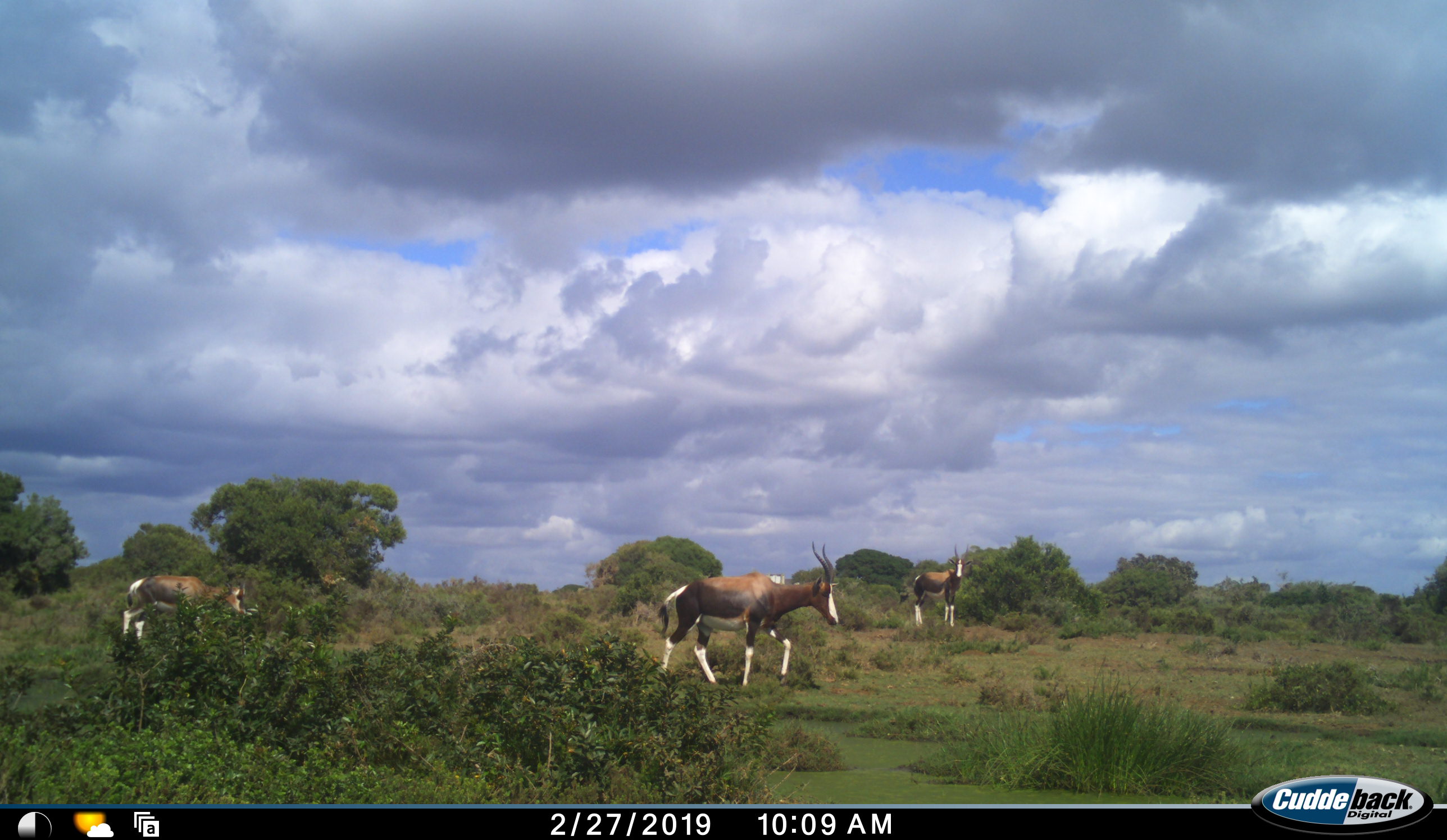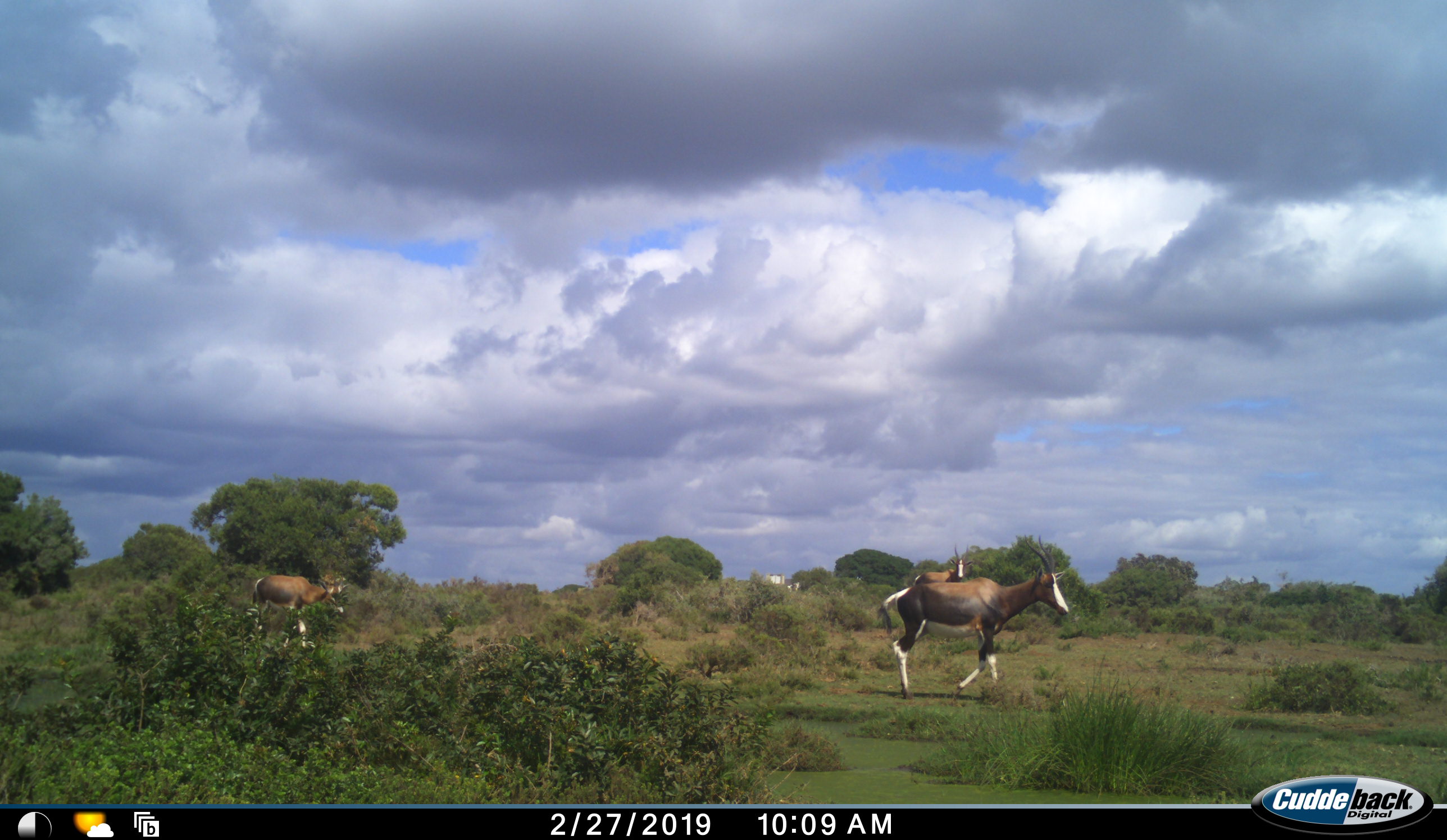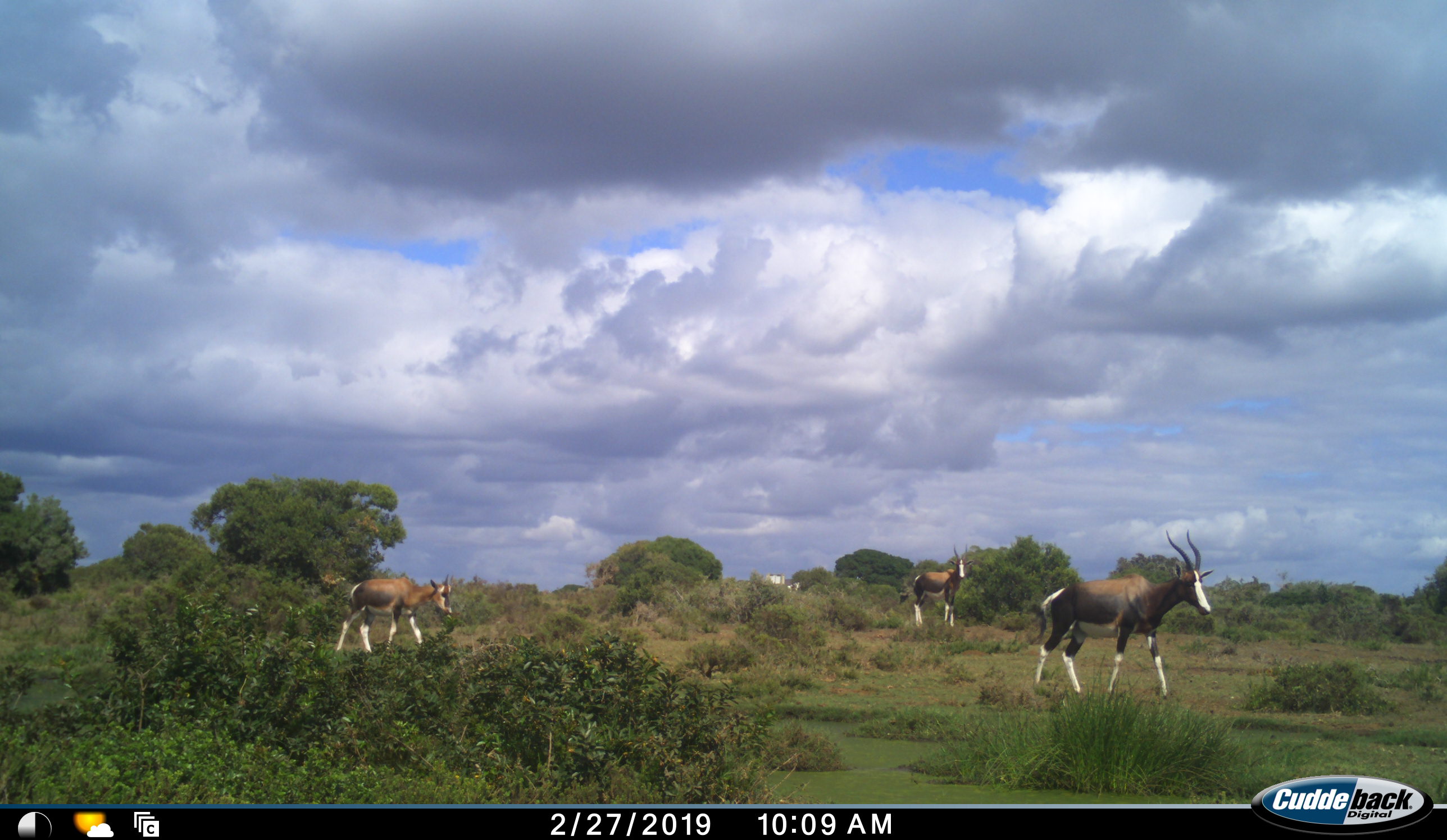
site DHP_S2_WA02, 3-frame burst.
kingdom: Animalia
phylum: Chordata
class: Mammalia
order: Artiodactyla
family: Bovidae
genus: Damaliscus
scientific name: Damaliscus pygargus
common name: bontebok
Bontebok (Damaliscus pygargus), count 3. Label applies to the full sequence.